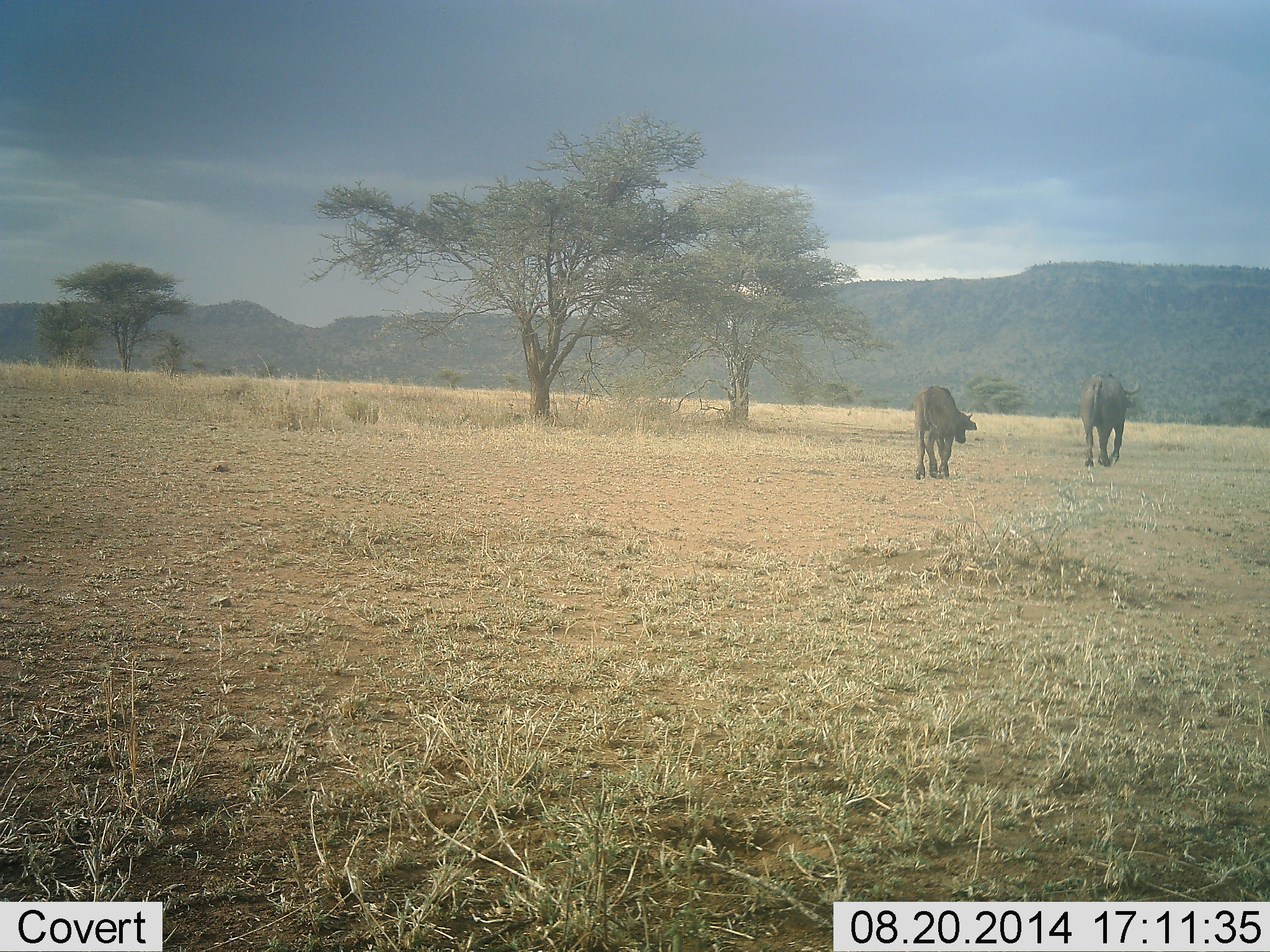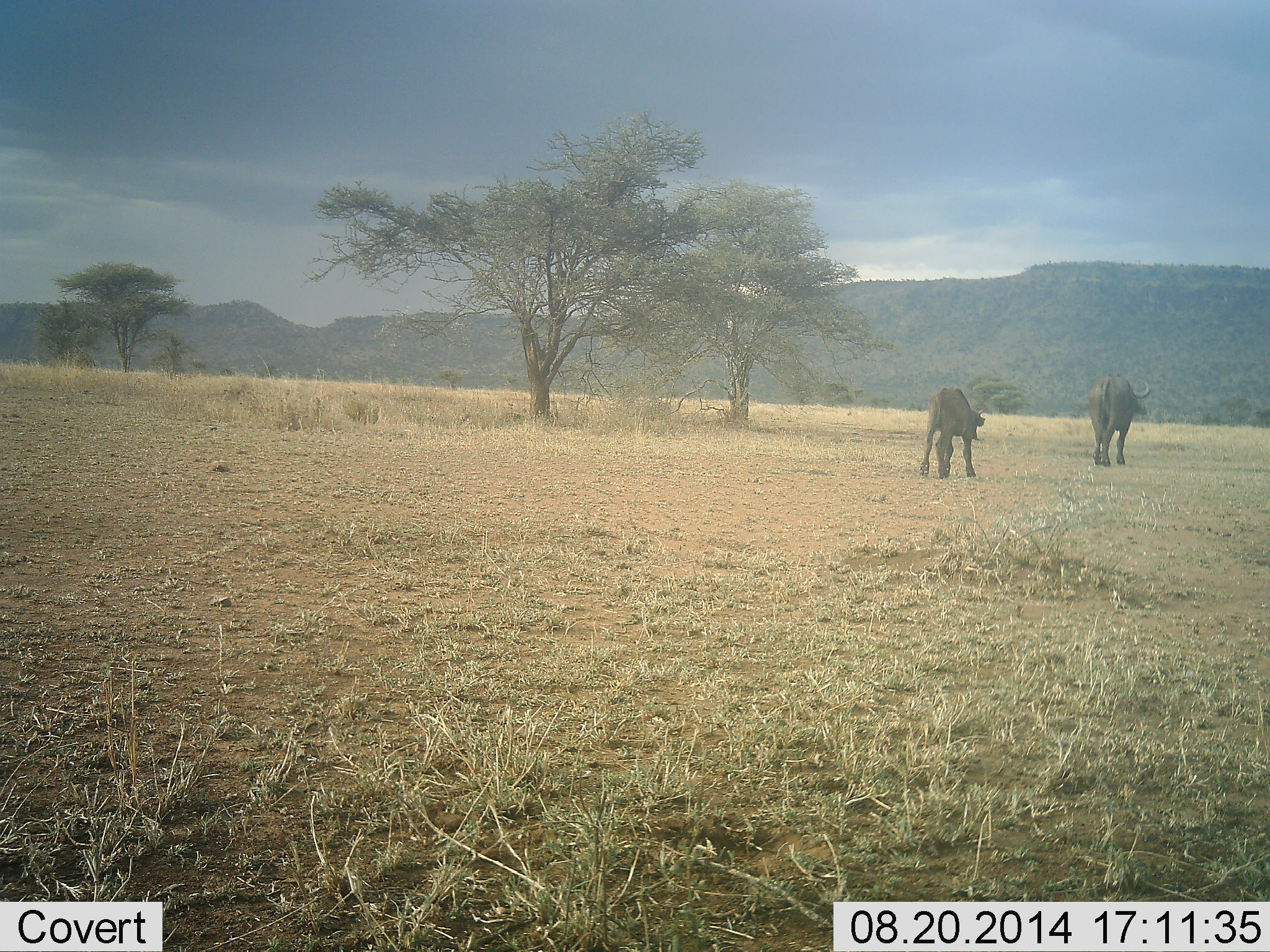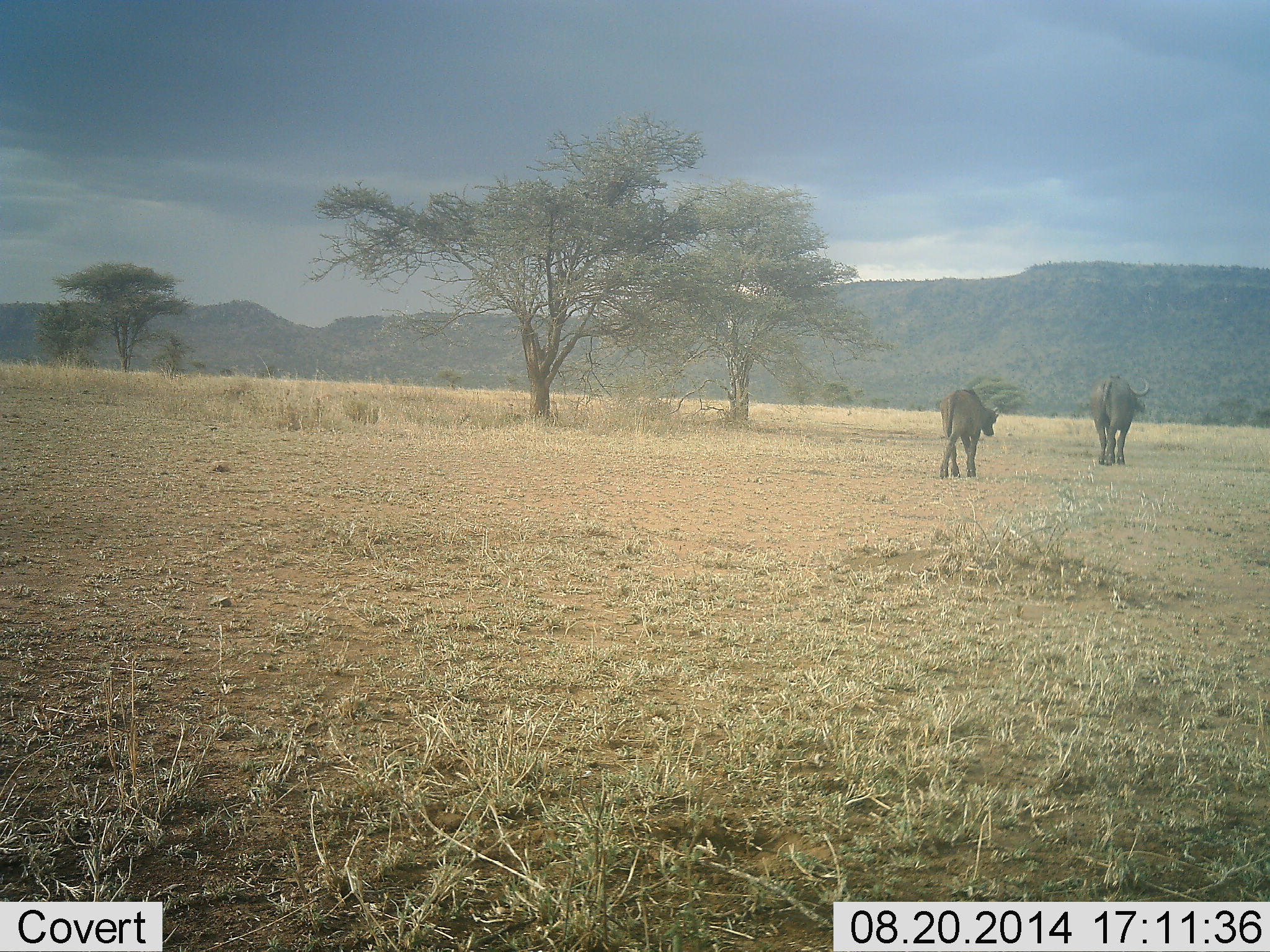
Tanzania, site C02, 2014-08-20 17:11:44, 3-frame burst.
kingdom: Animalia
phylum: Chordata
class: Mammalia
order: Artiodactyla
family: Bovidae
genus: Syncerus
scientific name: Syncerus caffer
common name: cape buffalo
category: buffalo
Buffalo (cape buffalo) (Syncerus caffer), count 2. Behavior (volunteer vote fractions): standing 0%, resting 0%, moving 100%, interacting 0%. Young present (vote fraction): 70%. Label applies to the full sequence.